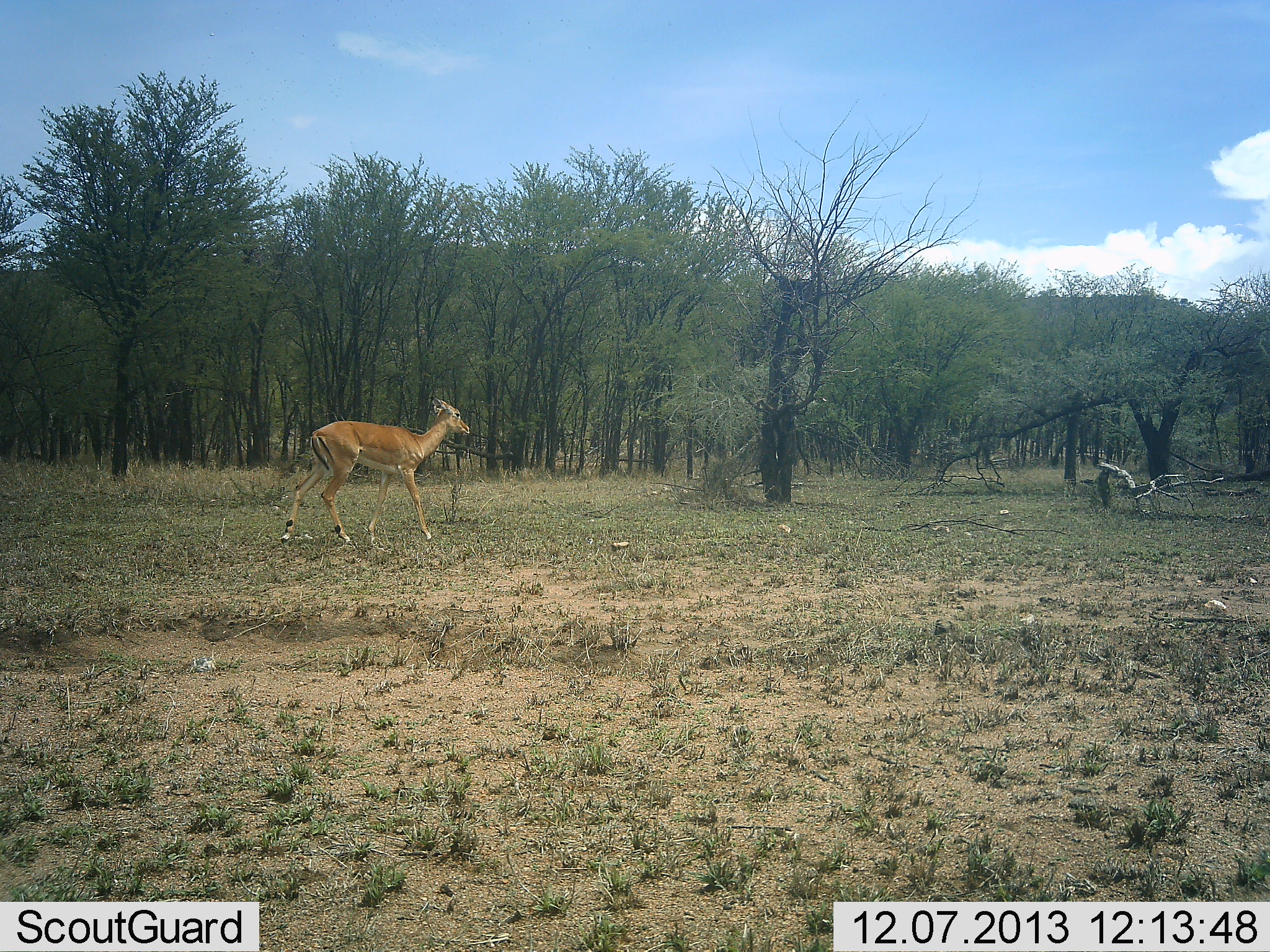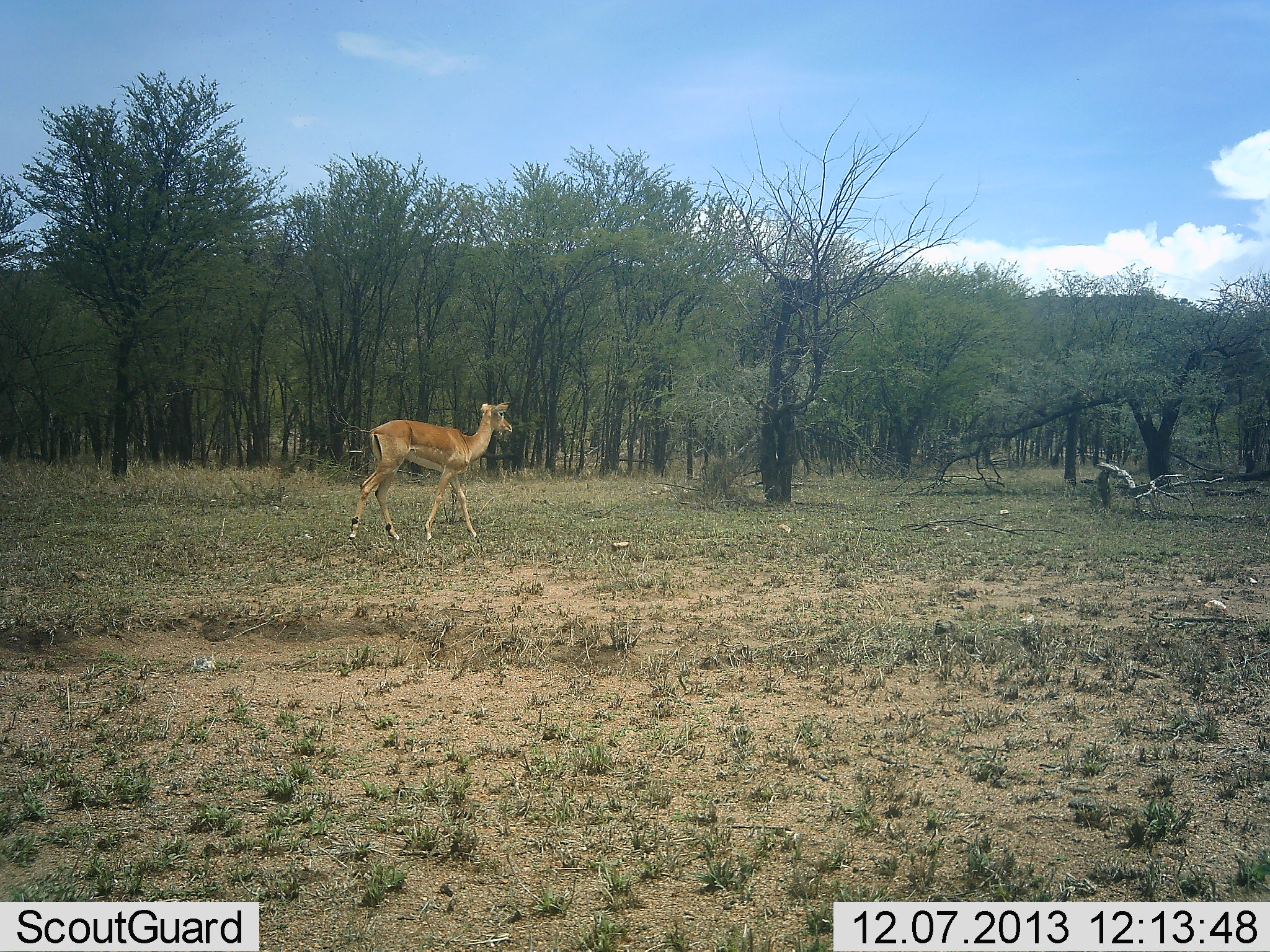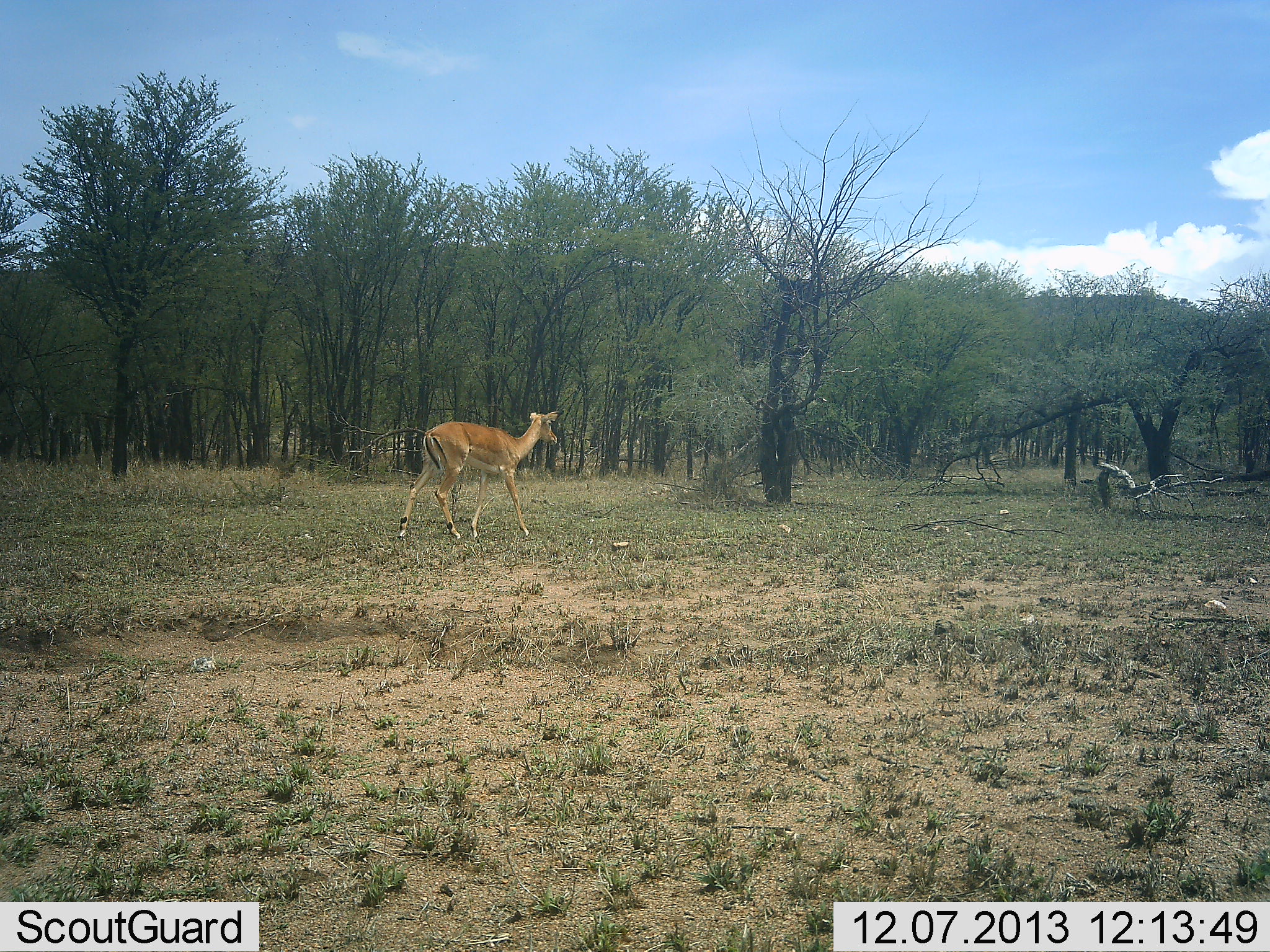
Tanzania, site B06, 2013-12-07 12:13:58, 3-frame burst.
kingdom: Animalia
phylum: Chordata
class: Mammalia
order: Artiodactyla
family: Bovidae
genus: Aepyceros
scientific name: Aepyceros melampus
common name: impala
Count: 1.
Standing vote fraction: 0%.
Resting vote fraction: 0%.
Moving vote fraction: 100%.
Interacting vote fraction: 0%.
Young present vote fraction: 0%.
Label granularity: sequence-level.